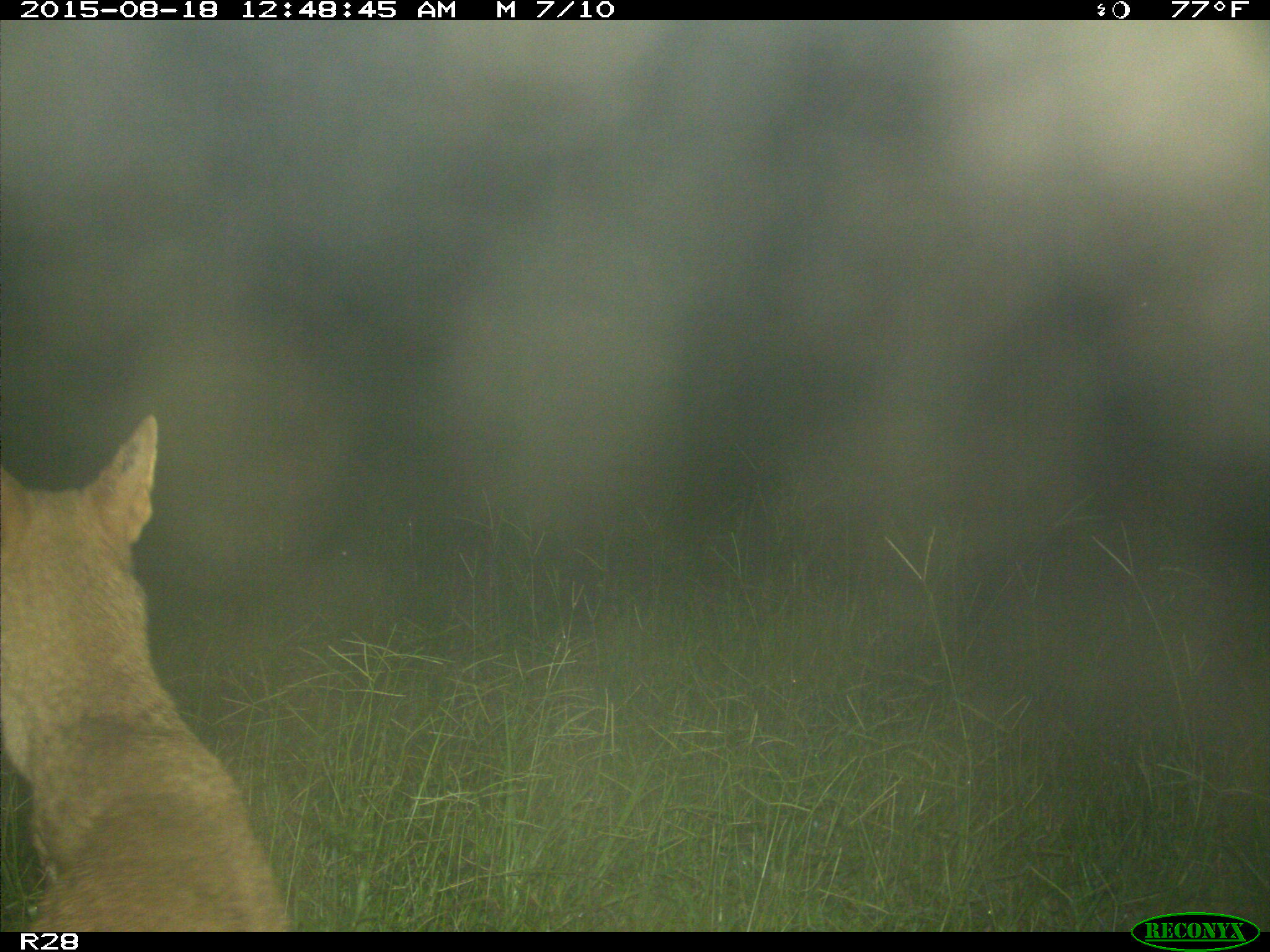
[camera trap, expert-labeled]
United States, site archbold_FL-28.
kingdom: Animalia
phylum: Chordata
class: Mammalia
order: Carnivora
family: Canidae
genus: Canis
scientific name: Canis latrans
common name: coyote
Canis latrans (coyote).